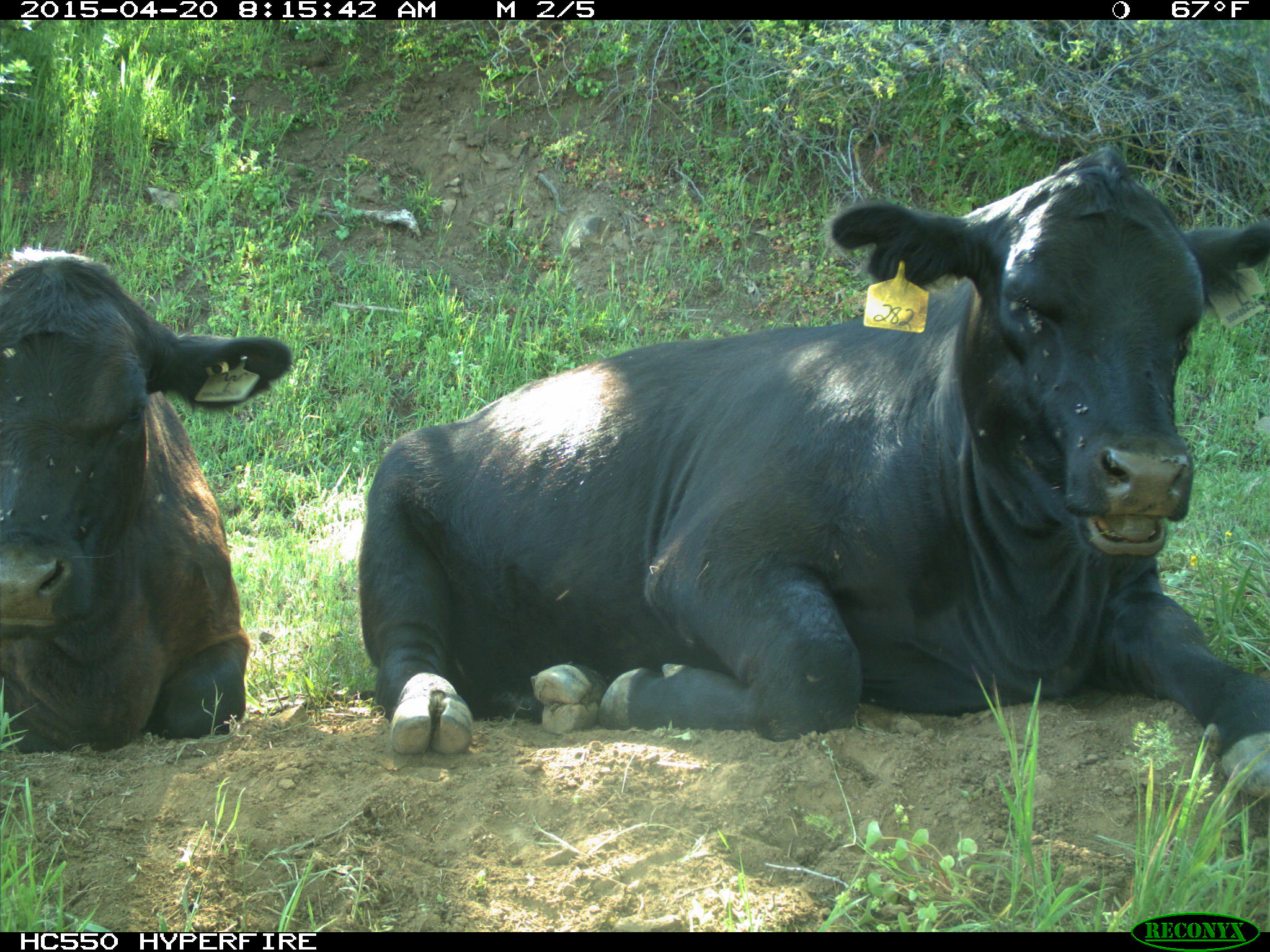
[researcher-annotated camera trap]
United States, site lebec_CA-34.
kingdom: Animalia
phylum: Chordata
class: Mammalia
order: Artiodactyla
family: Bovidae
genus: Bos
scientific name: Bos taurus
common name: domestic cow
Bos taurus (domestic cow).